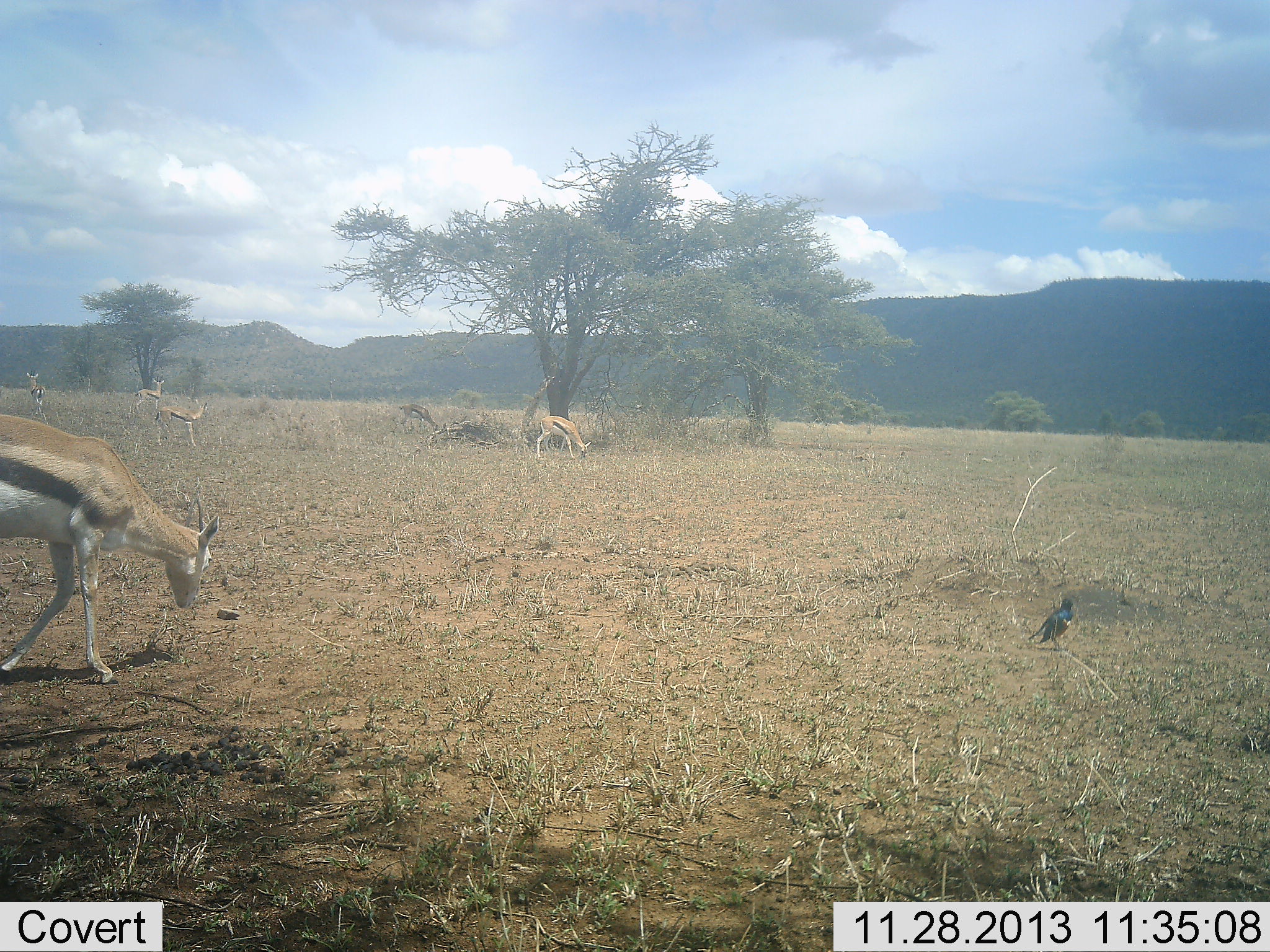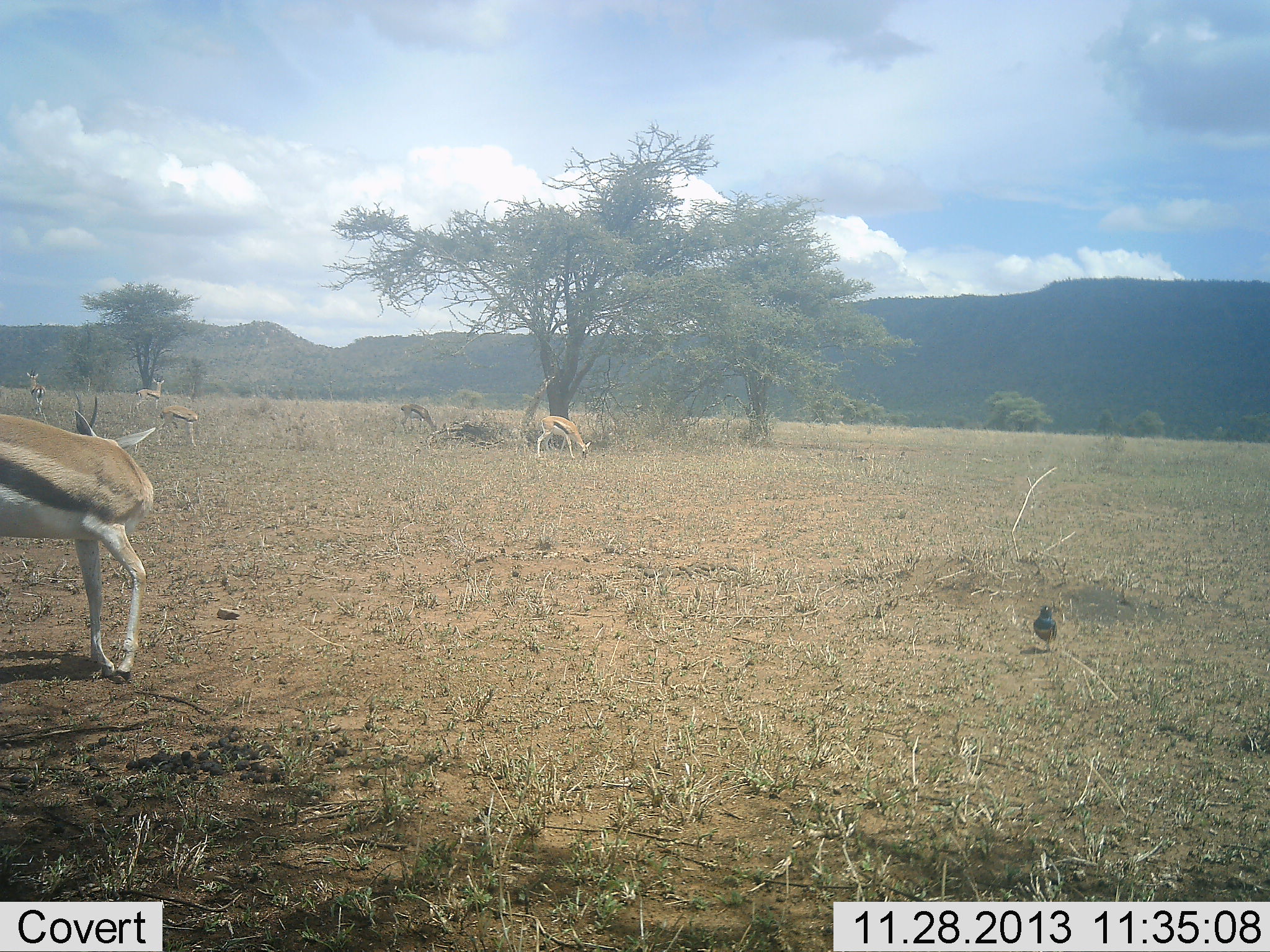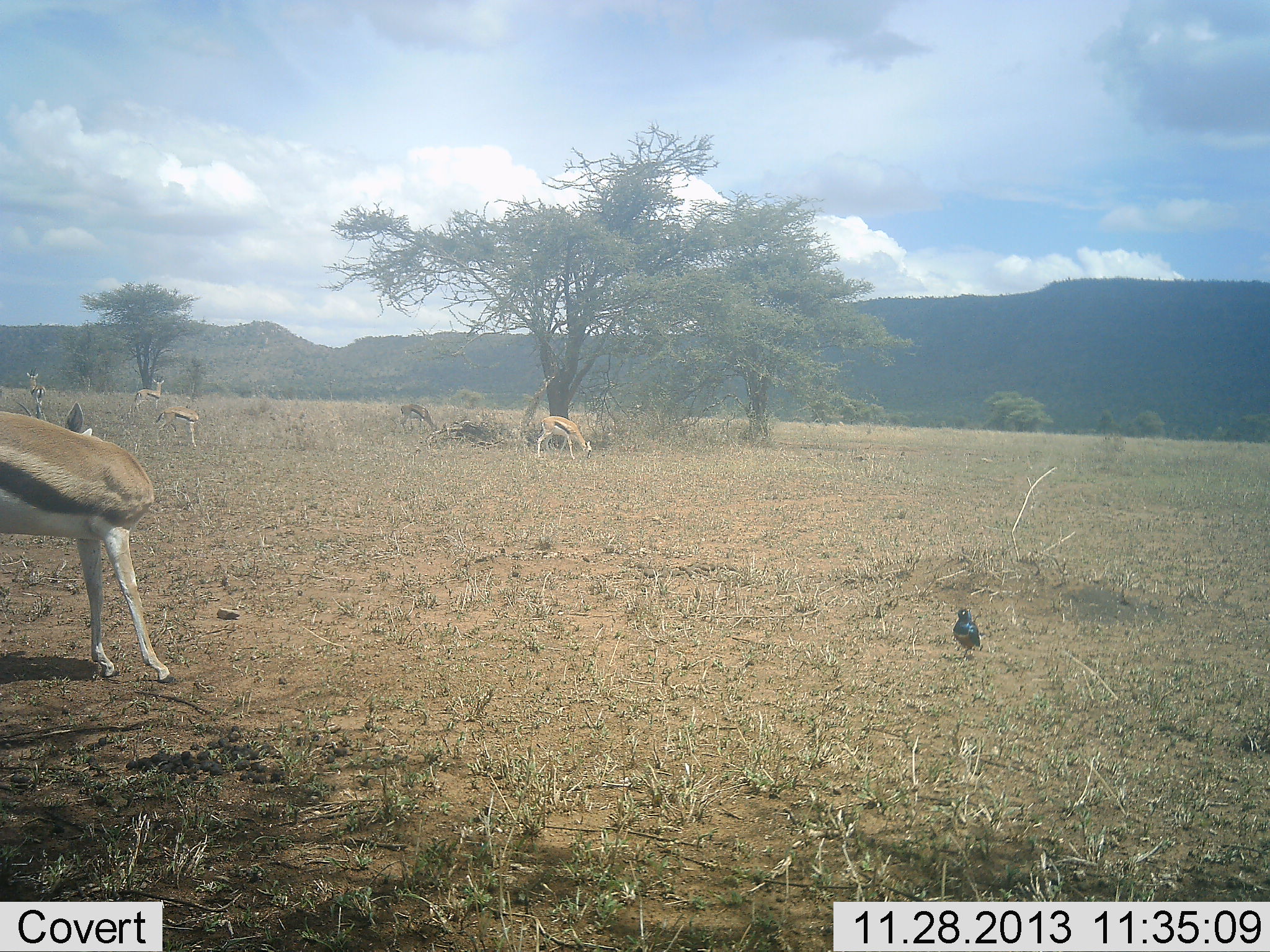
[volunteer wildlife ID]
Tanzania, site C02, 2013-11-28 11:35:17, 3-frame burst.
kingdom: Animalia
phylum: Chordata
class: Mammalia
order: Artiodactyla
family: Bovidae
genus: Eudorcas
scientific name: Eudorcas thomsonii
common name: thomson's gazelle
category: gazellethomsons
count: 6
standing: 92%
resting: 8%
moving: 25%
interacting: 0%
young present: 0%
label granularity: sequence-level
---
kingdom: Animalia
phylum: Chordata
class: Aves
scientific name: Aves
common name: bird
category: otherbird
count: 1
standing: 40%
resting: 0%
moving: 70%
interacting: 0%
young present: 0%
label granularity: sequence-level